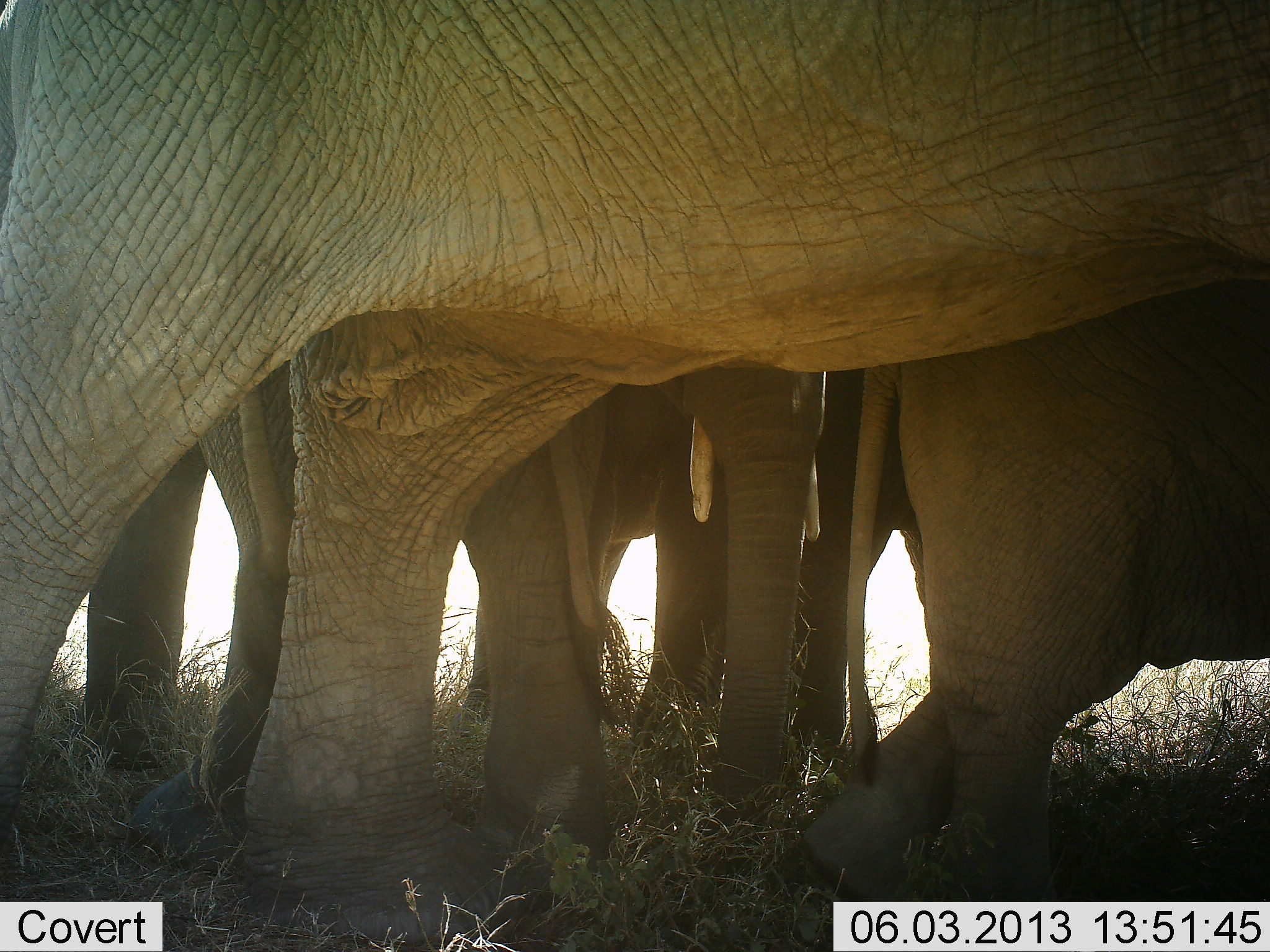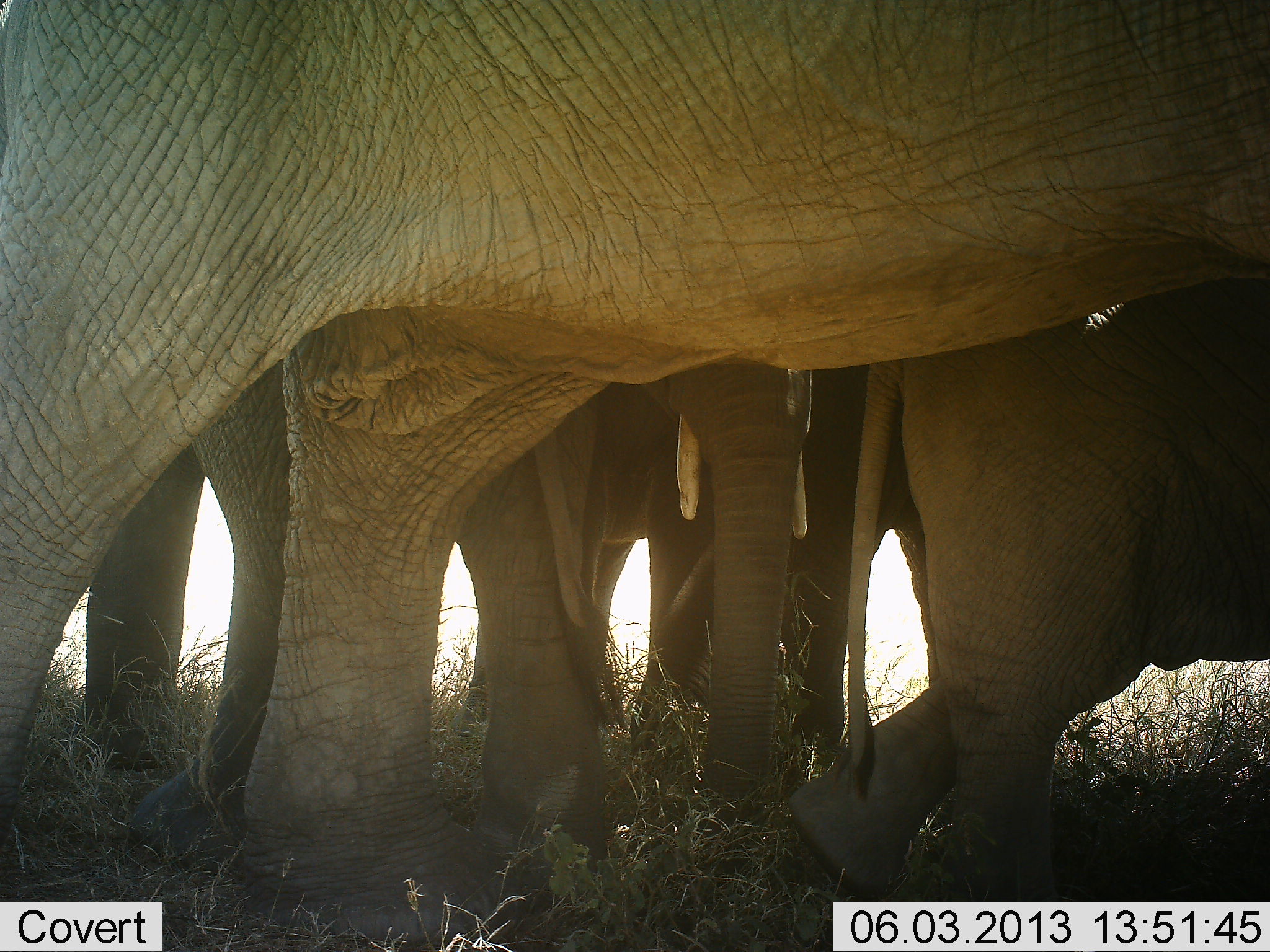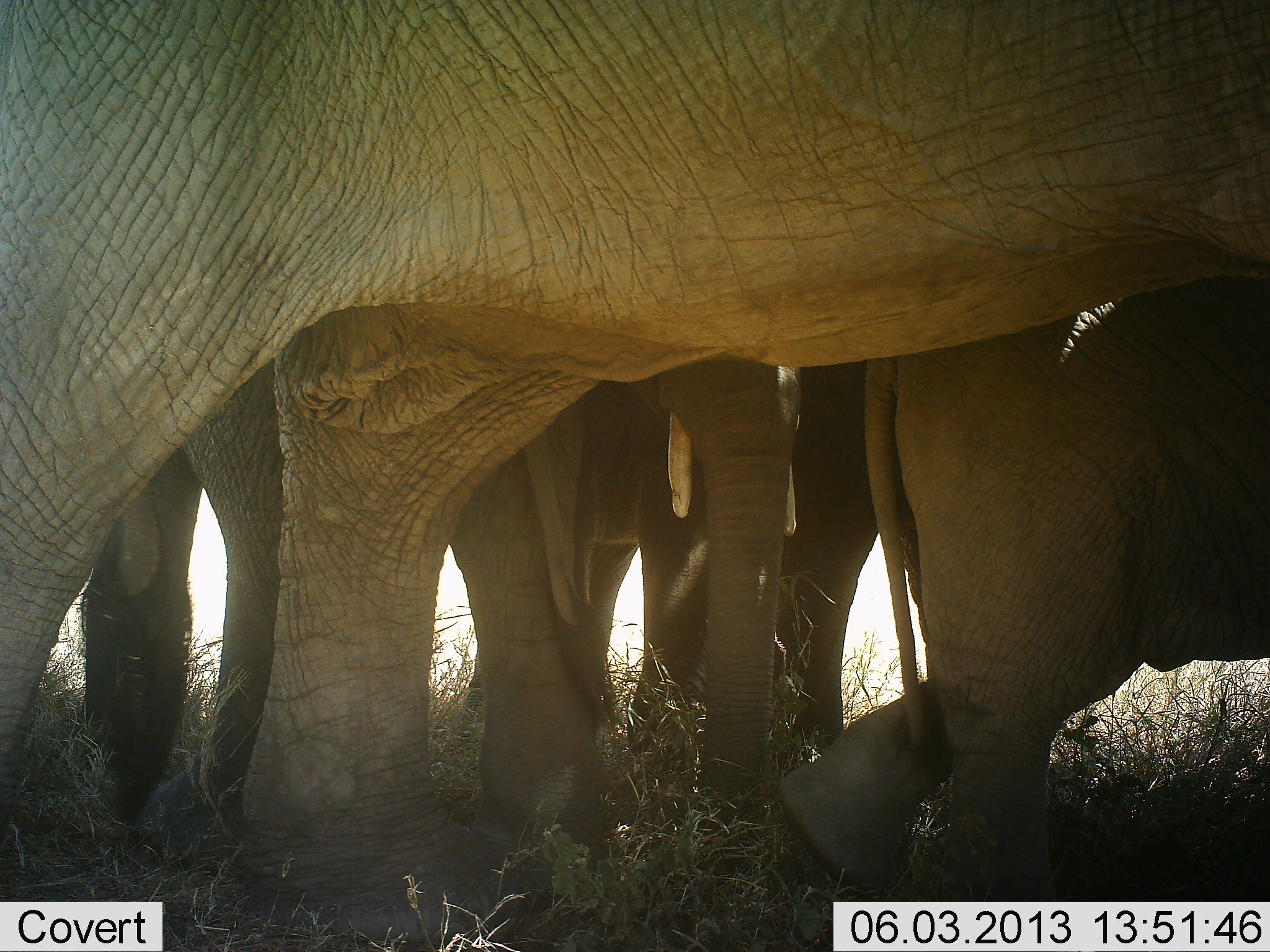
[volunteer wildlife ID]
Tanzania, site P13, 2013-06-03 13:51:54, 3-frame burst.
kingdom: Animalia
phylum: Chordata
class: Mammalia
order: Proboscidea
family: Elephantidae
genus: Loxodonta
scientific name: Loxodonta africana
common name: african bush elephant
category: elephant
Elephant (african bush elephant) (Loxodonta africana), count 4. Behavior (volunteer vote fractions): standing 89%, resting 8%, moving 17%, interacting 0%. Young present (vote fraction): 75%. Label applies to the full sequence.